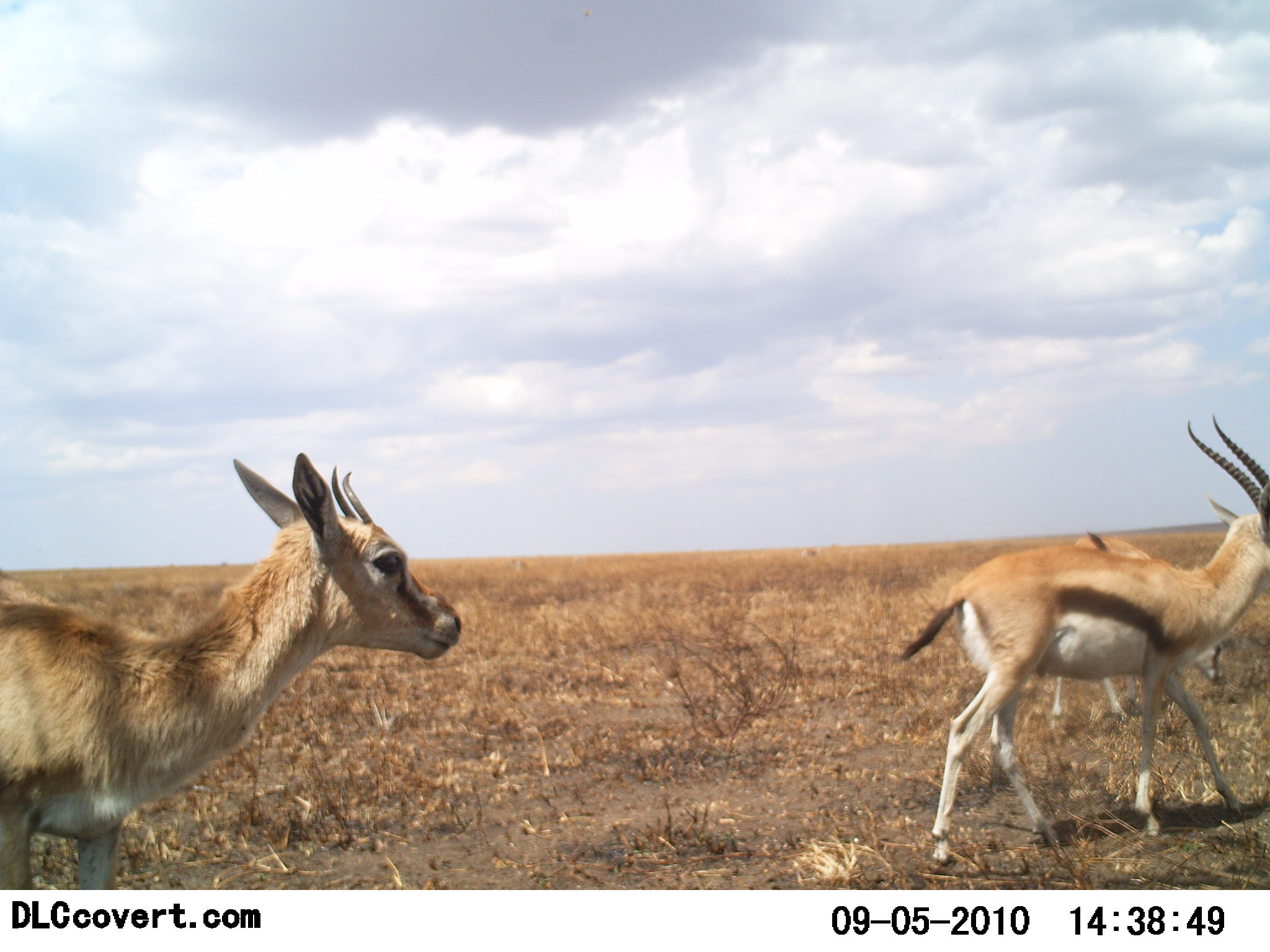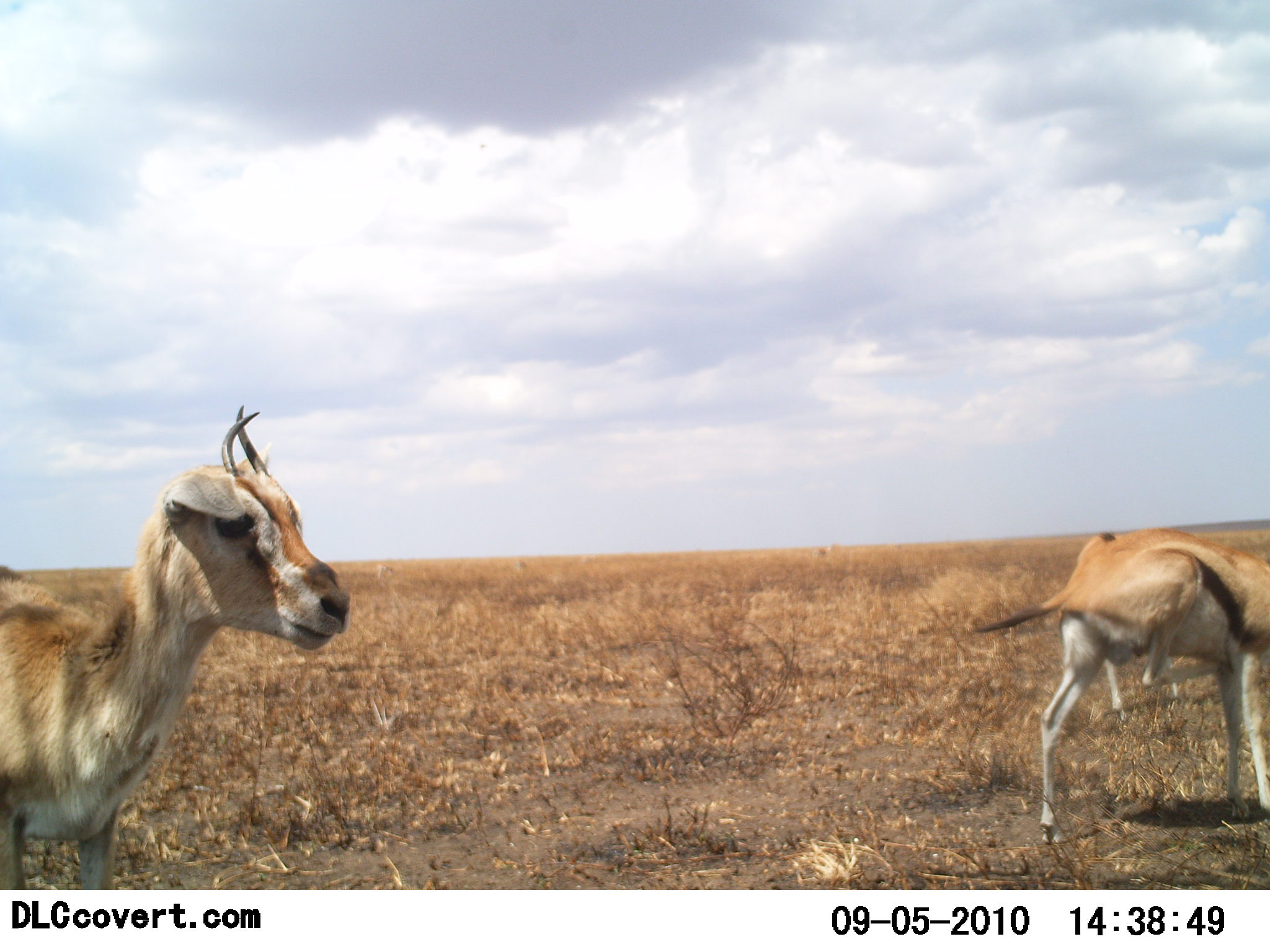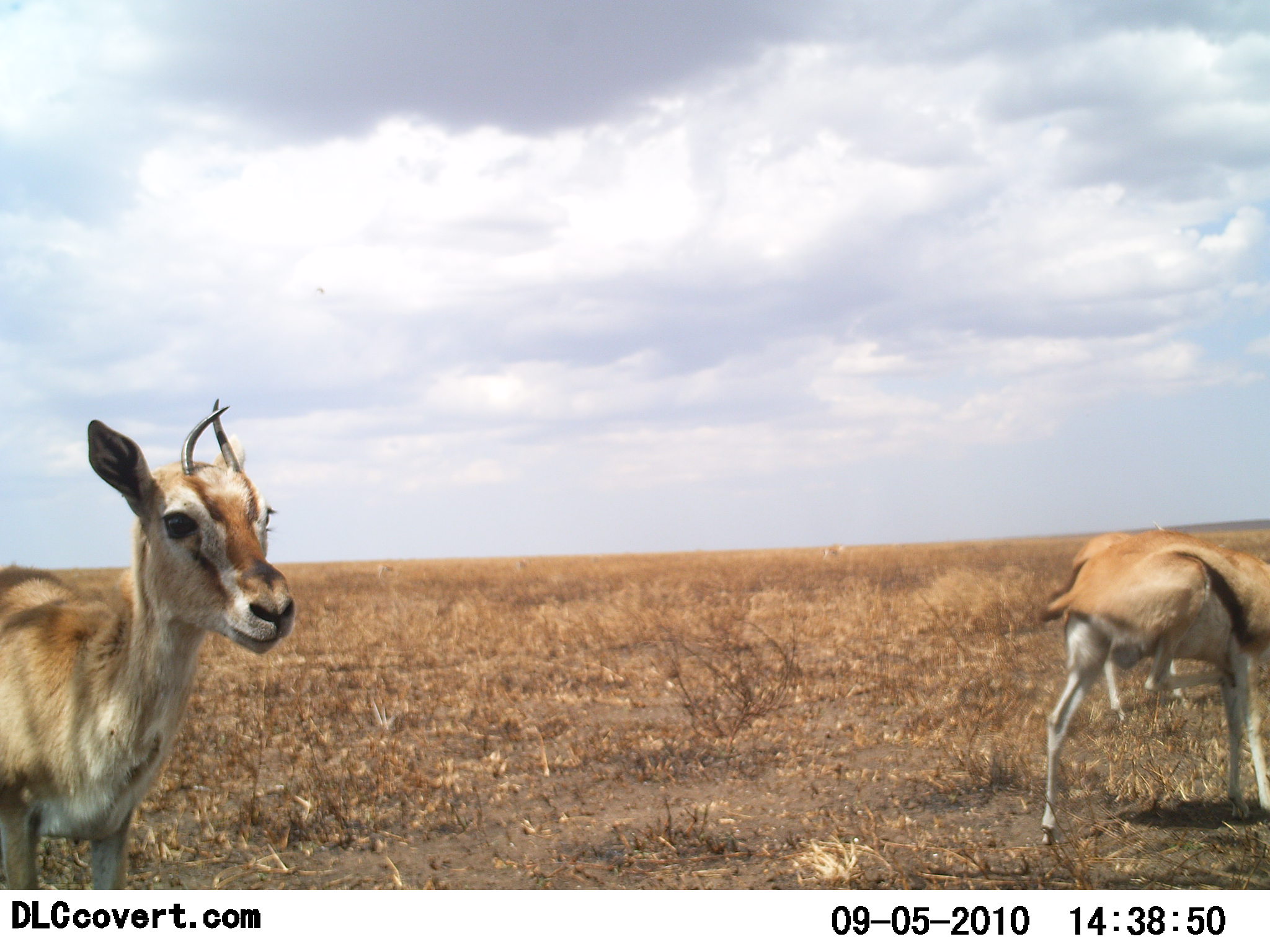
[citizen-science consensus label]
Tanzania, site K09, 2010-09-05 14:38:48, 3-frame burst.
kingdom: Animalia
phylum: Chordata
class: Mammalia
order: Artiodactyla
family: Bovidae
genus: Eudorcas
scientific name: Eudorcas thomsonii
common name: thomson's gazelle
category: gazellethomsons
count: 3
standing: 77%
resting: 0%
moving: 38%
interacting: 0%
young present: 0%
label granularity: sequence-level